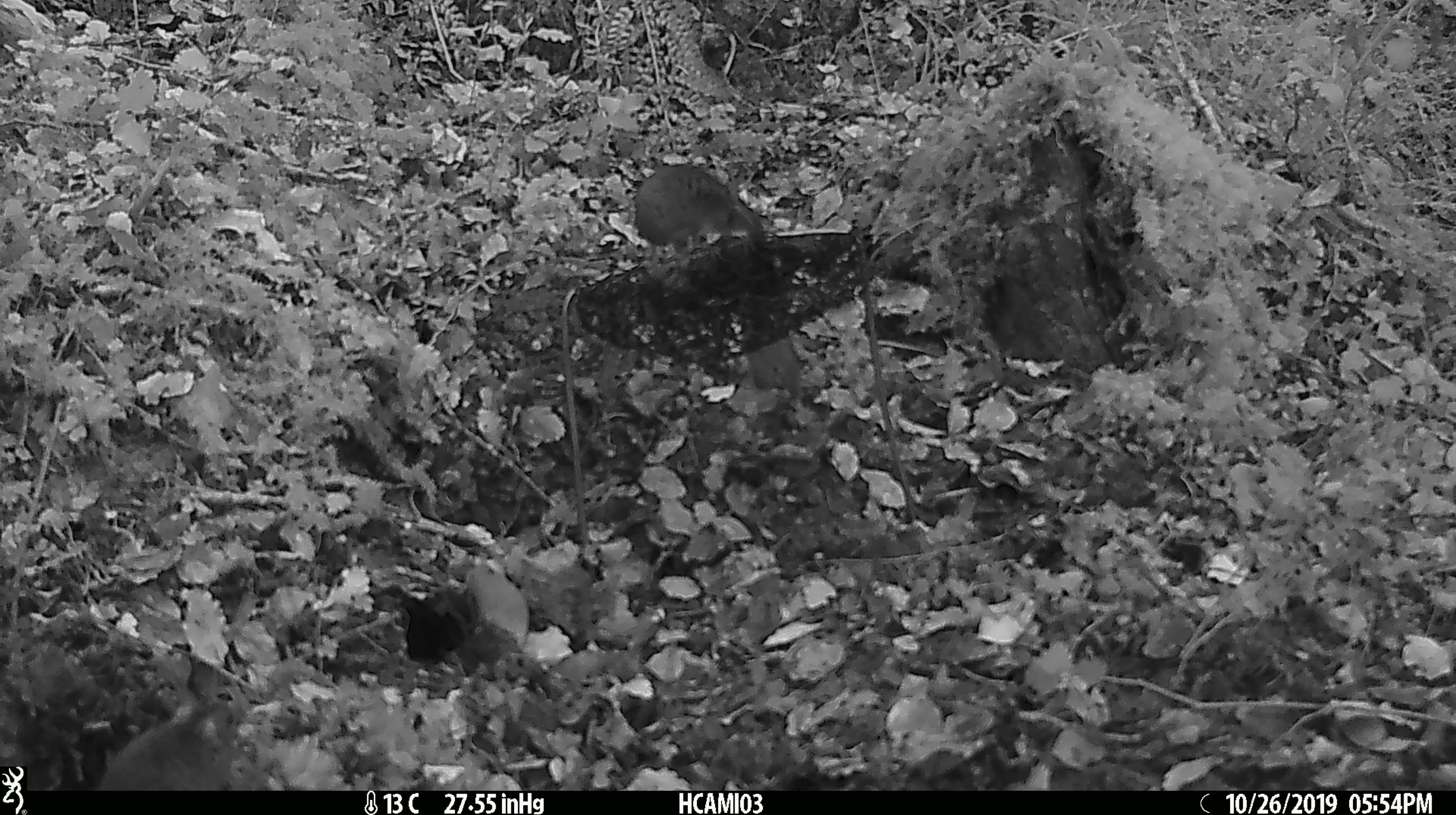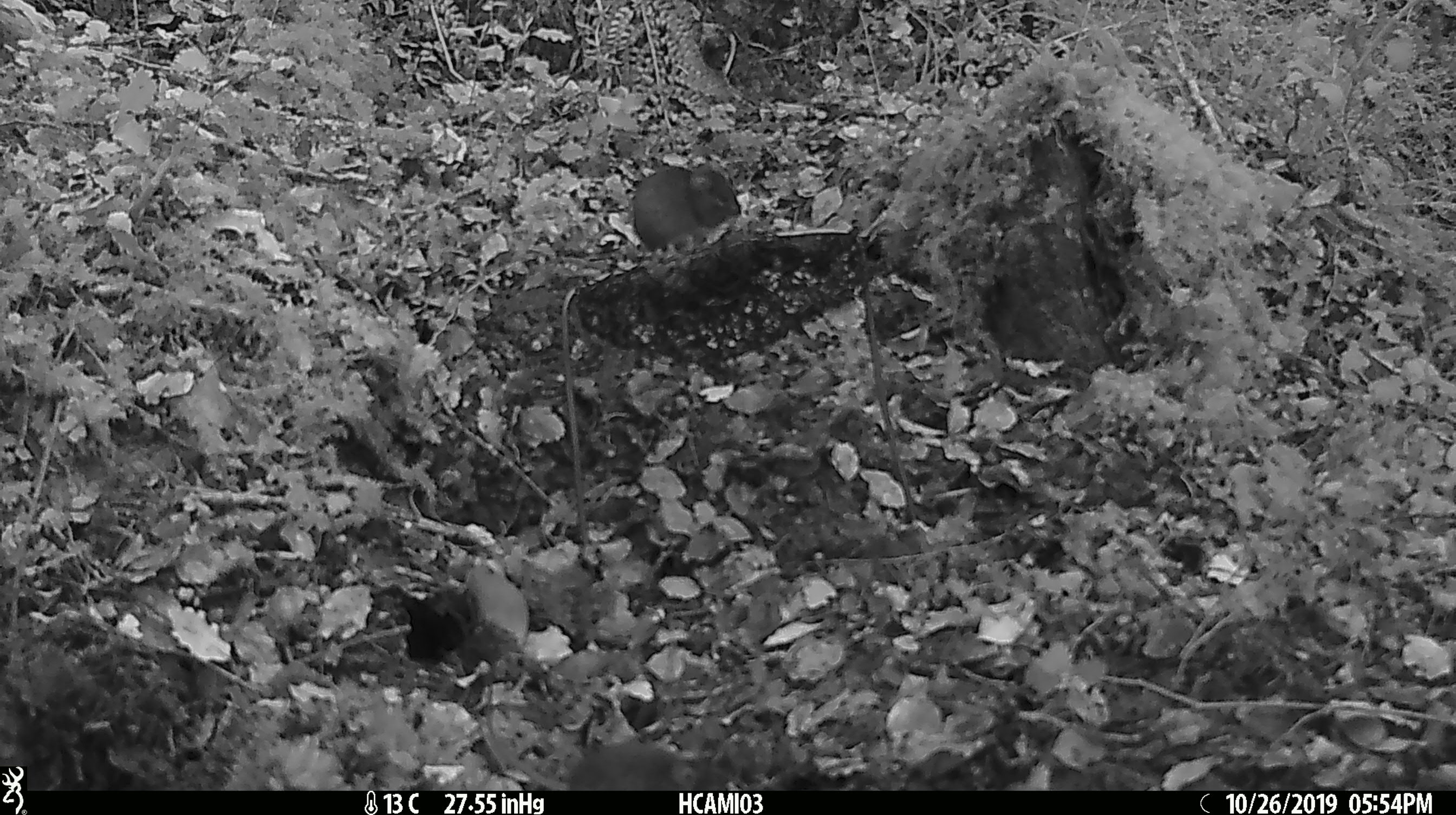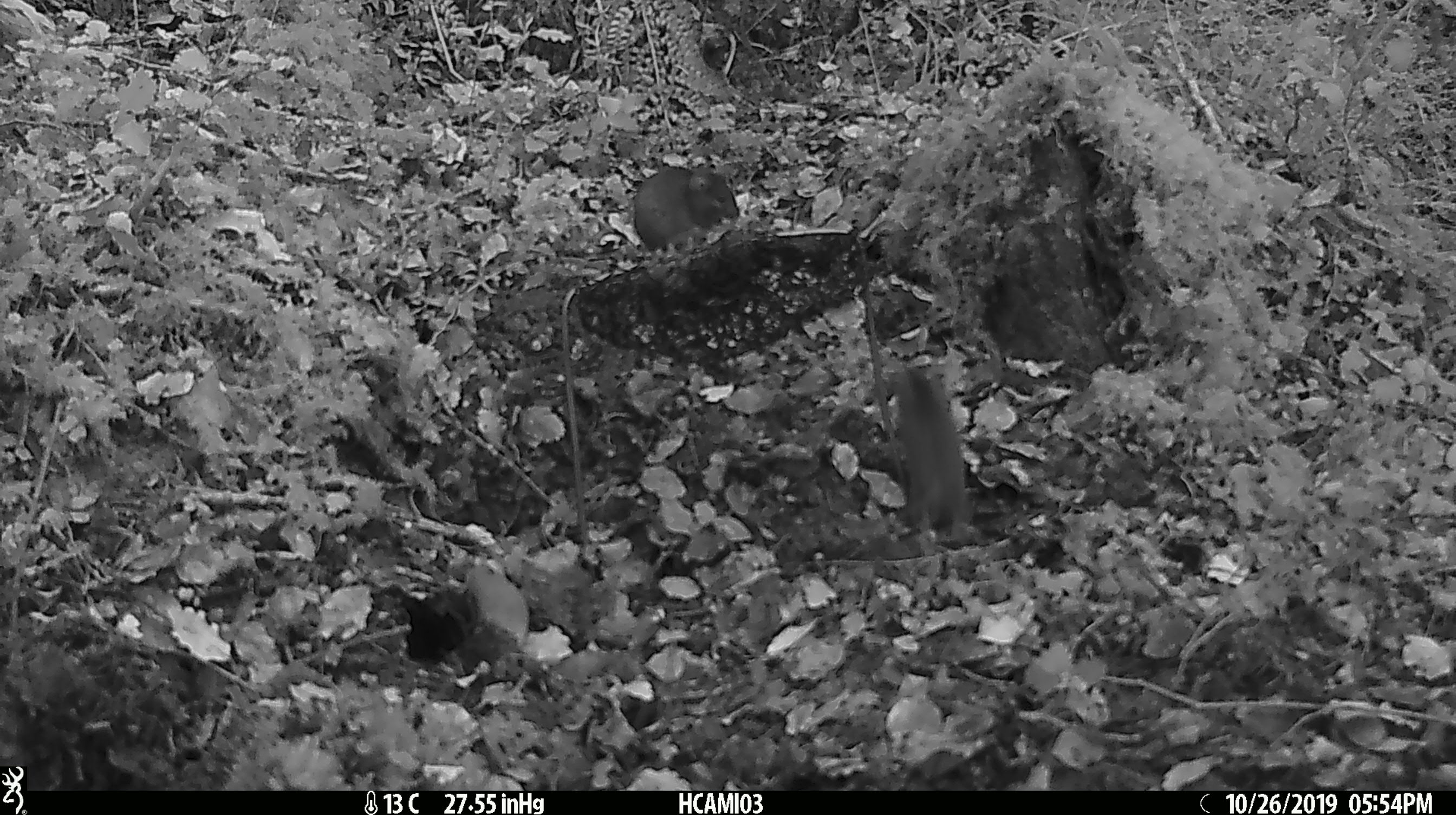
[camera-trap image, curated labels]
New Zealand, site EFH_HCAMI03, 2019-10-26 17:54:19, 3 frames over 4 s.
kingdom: Animalia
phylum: Chordata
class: Mammalia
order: Rodentia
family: Muridae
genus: Mus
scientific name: Mus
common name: mouse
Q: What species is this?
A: Mouse (Mus).